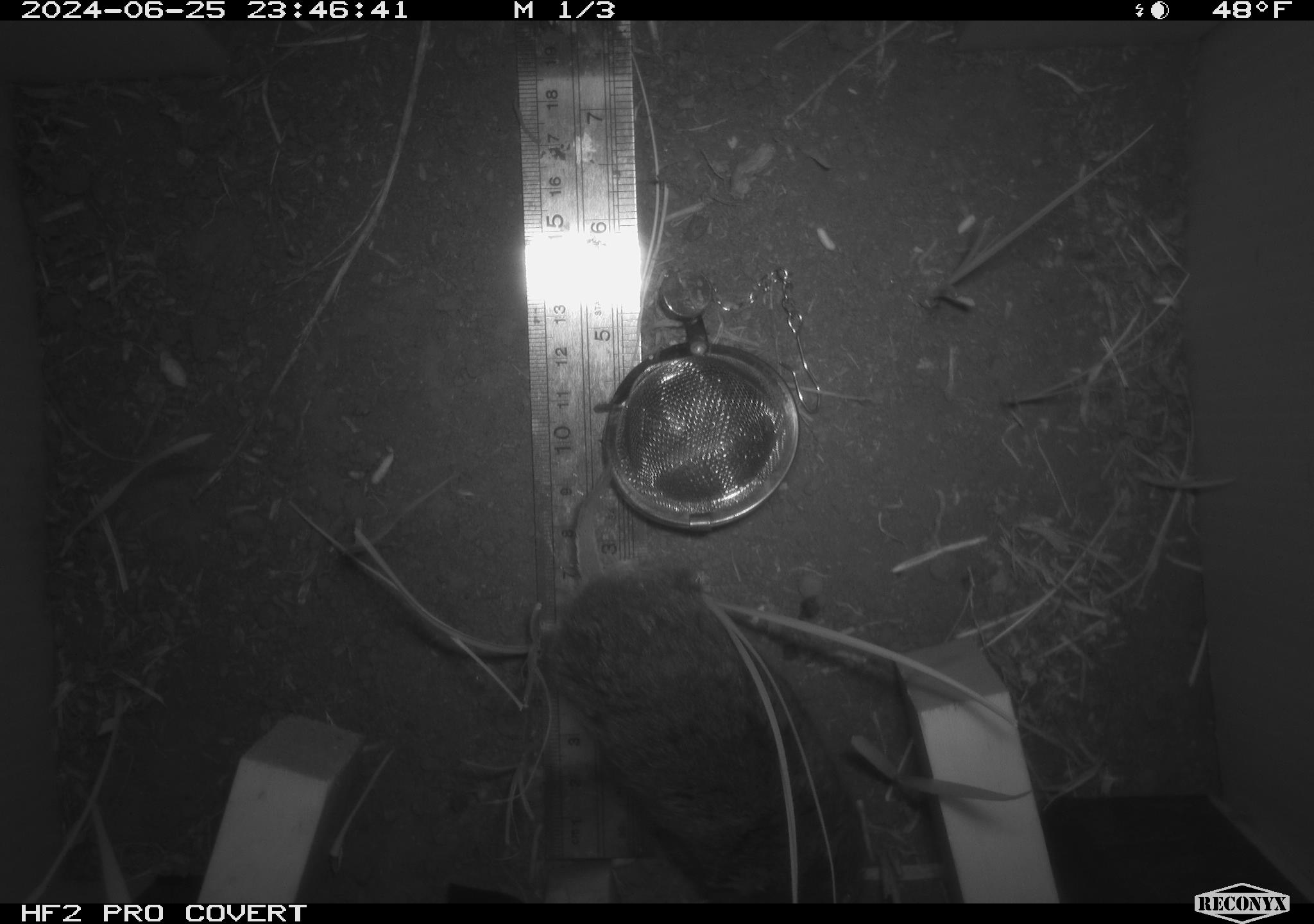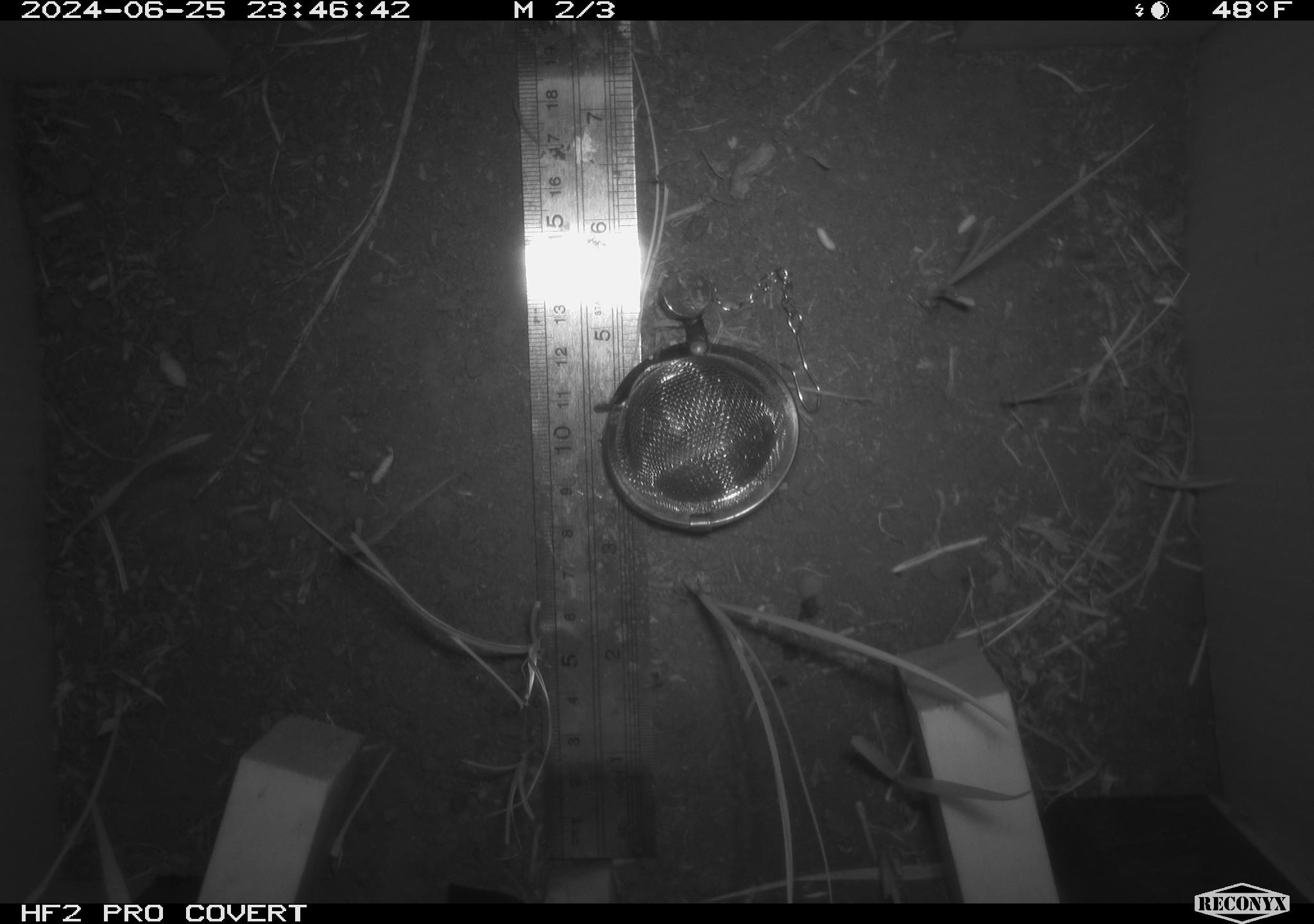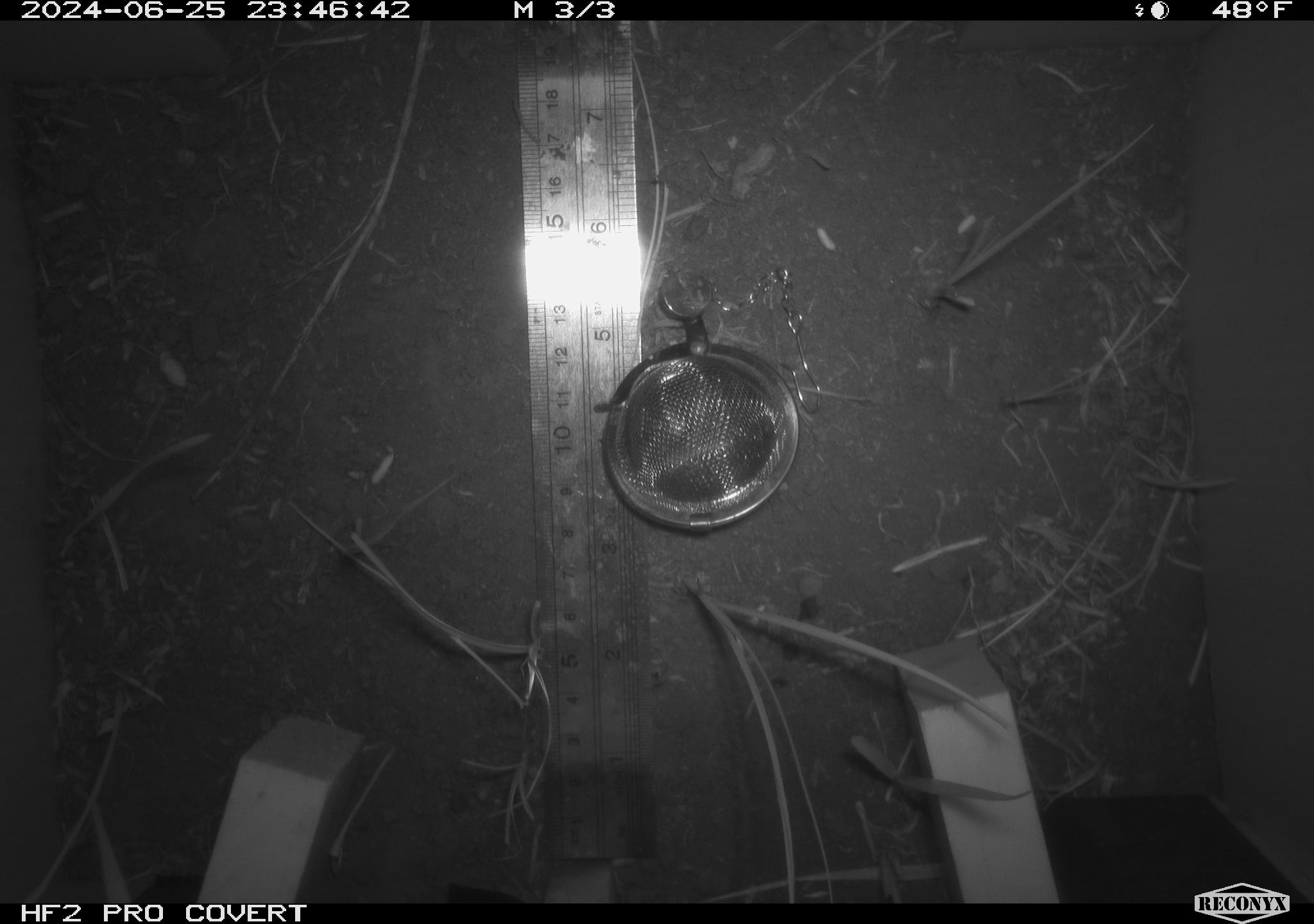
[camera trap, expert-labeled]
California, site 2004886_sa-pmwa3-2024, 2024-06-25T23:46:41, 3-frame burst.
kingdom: Animalia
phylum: Chordata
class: Mammalia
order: Rodentia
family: Cricetidae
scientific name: Arvicolinae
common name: voles, lemmings, and muskrats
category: arvicolinae subfamily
Arvicolinae subfamily (voles, lemmings, and muskrats) (Arvicolinae).